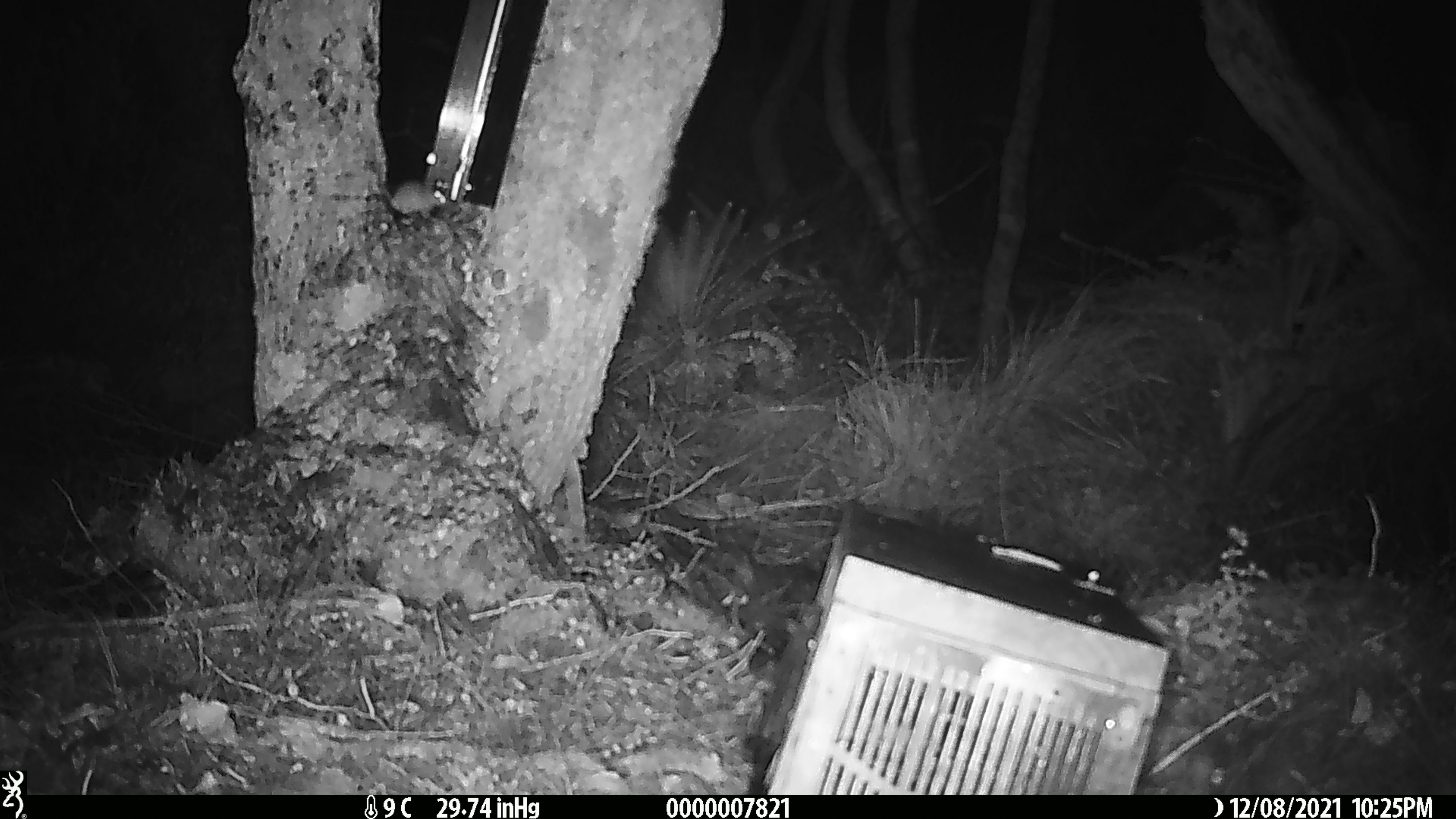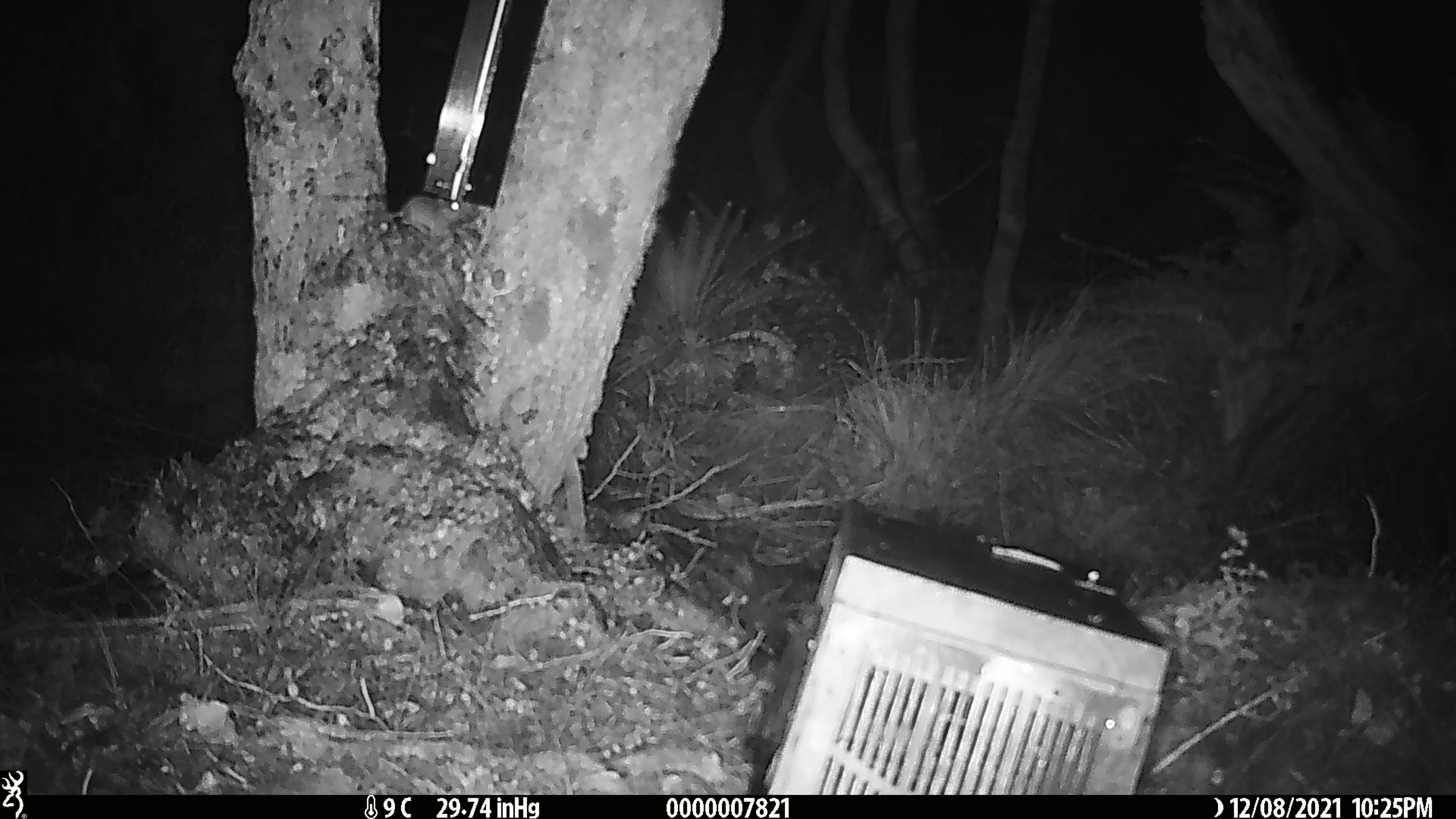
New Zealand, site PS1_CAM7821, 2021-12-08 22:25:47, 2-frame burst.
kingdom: Animalia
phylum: Chordata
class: Mammalia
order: Rodentia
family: Muridae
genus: Mus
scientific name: Mus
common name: mouse